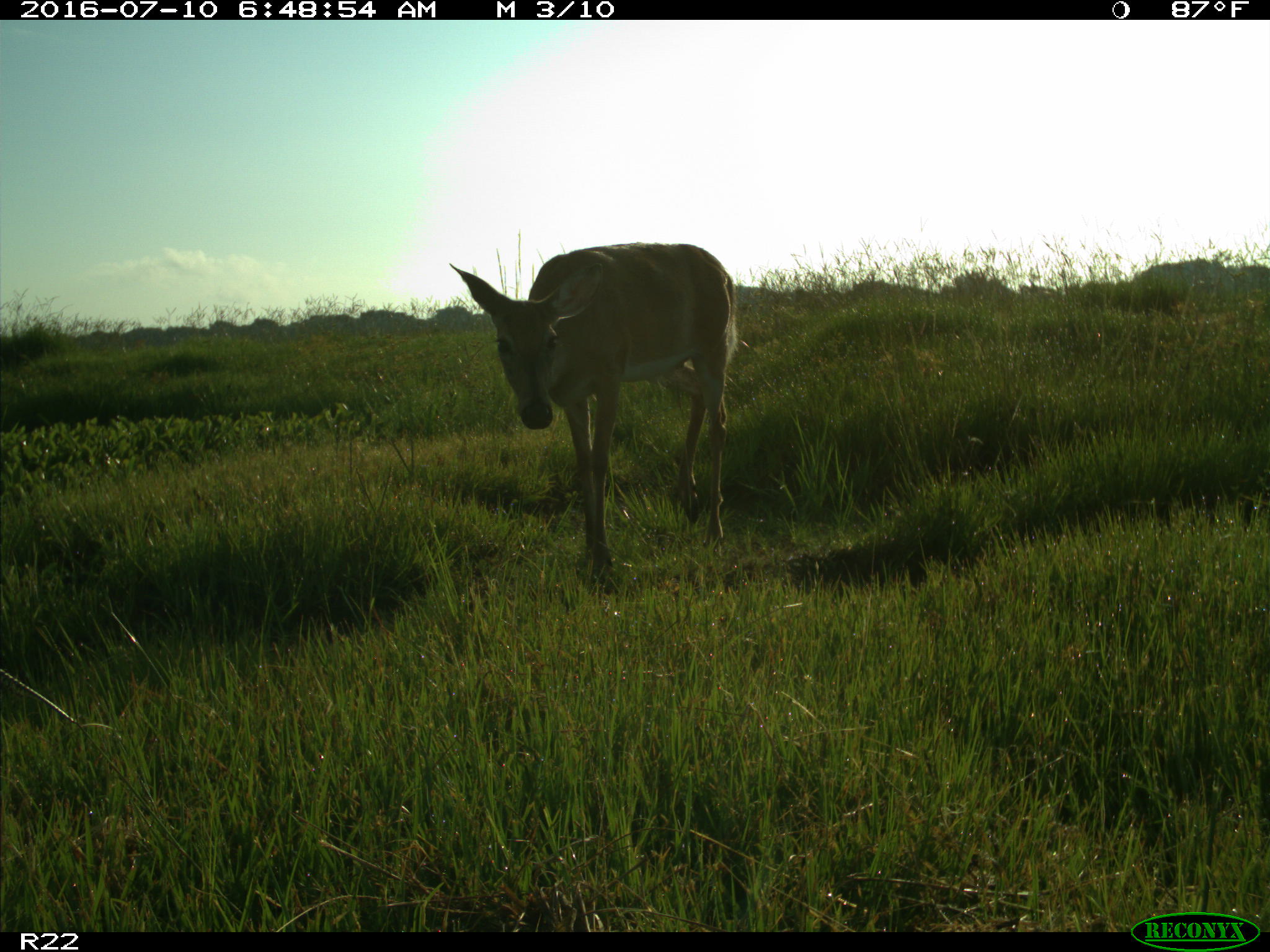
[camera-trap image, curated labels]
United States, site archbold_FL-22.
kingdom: Animalia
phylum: Chordata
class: Mammalia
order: Artiodactyla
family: Cervidae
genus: Odocoileus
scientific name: Odocoileus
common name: deer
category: unidentified deer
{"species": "unidentified deer (deer) (Odocoileus)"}